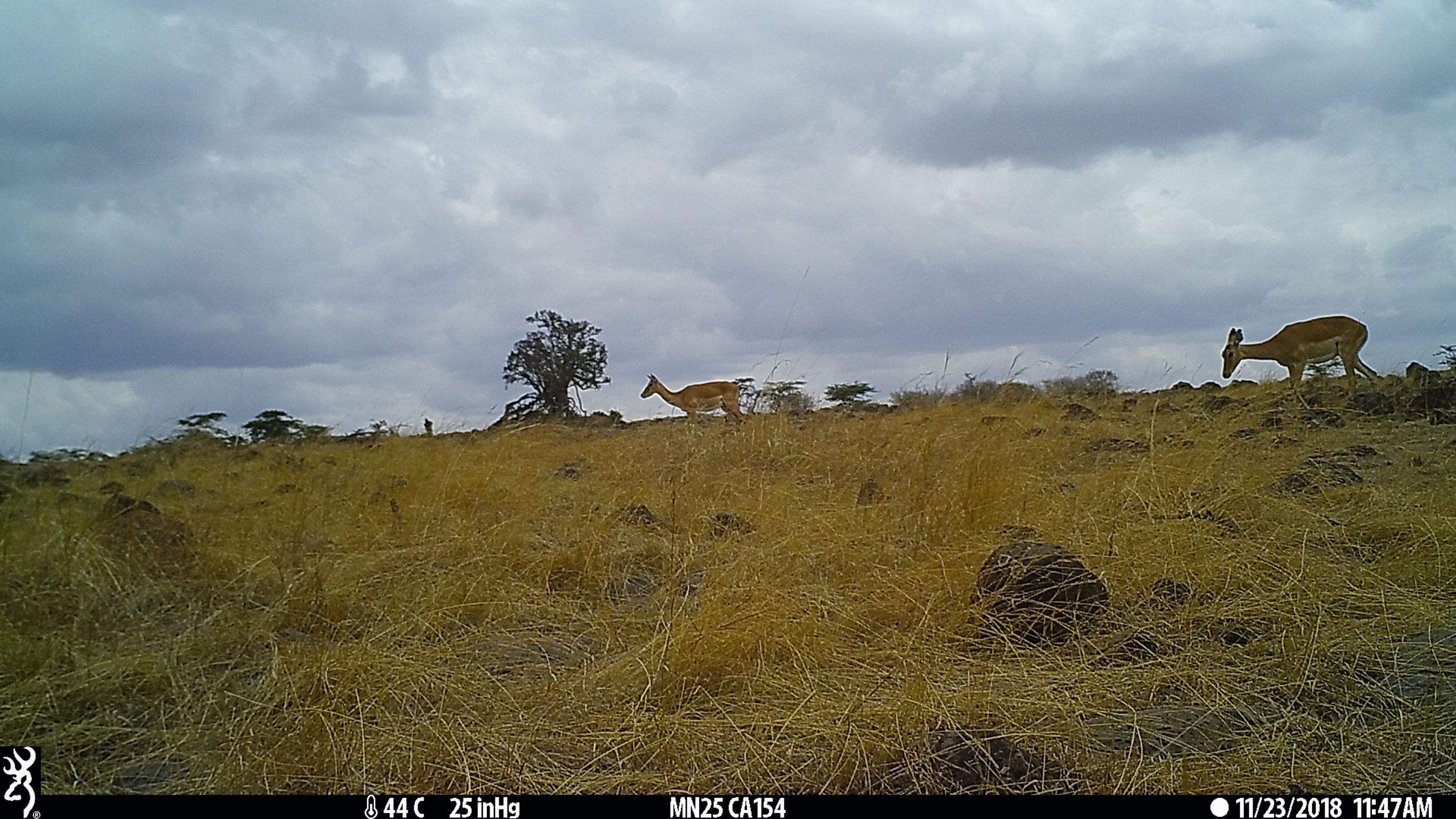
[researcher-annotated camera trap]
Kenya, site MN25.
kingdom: Animalia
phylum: Chordata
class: Mammalia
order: Artiodactyla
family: Bovidae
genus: Aepyceros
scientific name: Aepyceros melampus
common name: impala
Impala (Aepyceros melampus).